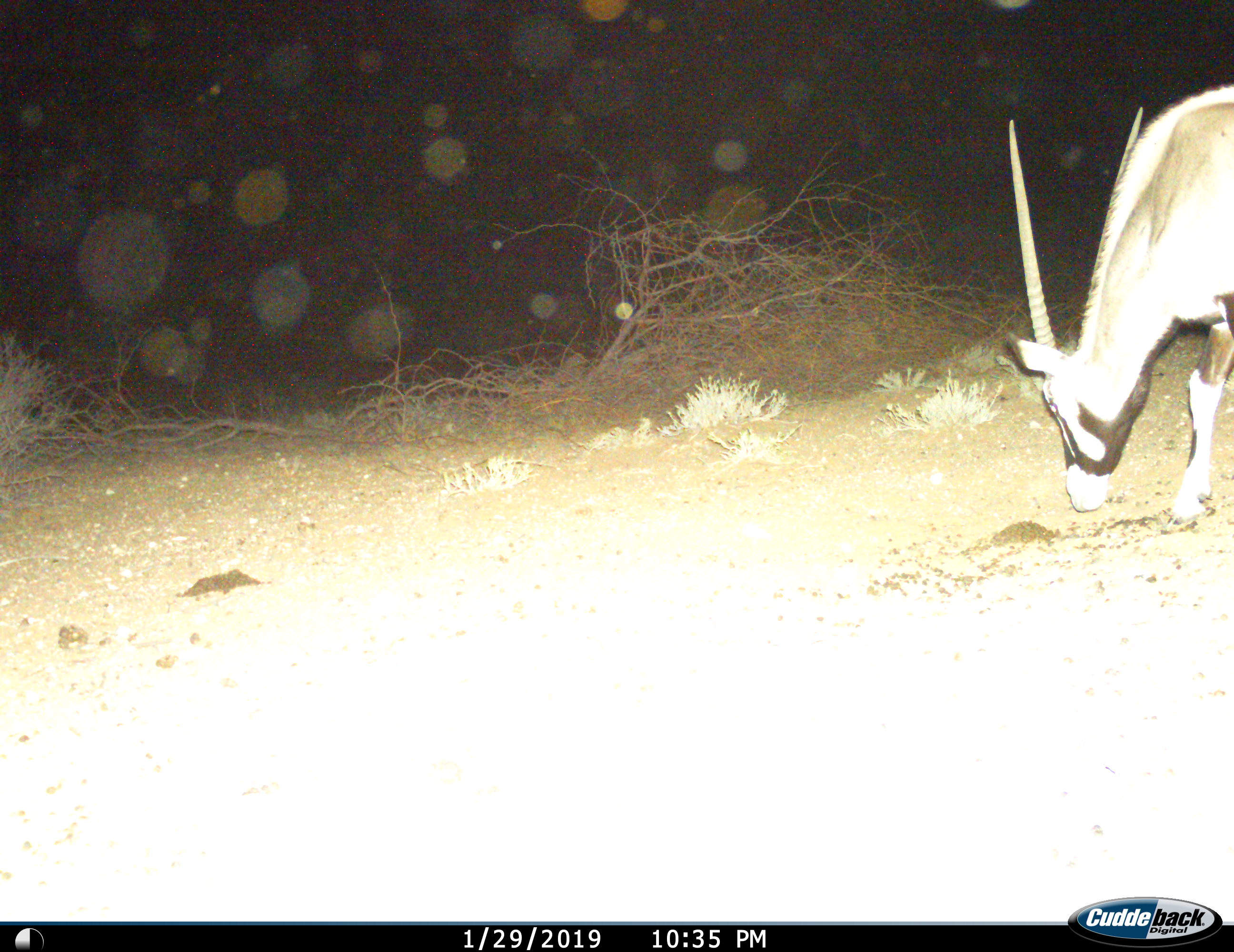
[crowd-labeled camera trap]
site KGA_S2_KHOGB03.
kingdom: Animalia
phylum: Chordata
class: Mammalia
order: Artiodactyla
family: Bovidae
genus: Oryx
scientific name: Oryx gazella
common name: gemsbok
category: oryx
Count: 1.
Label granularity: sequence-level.